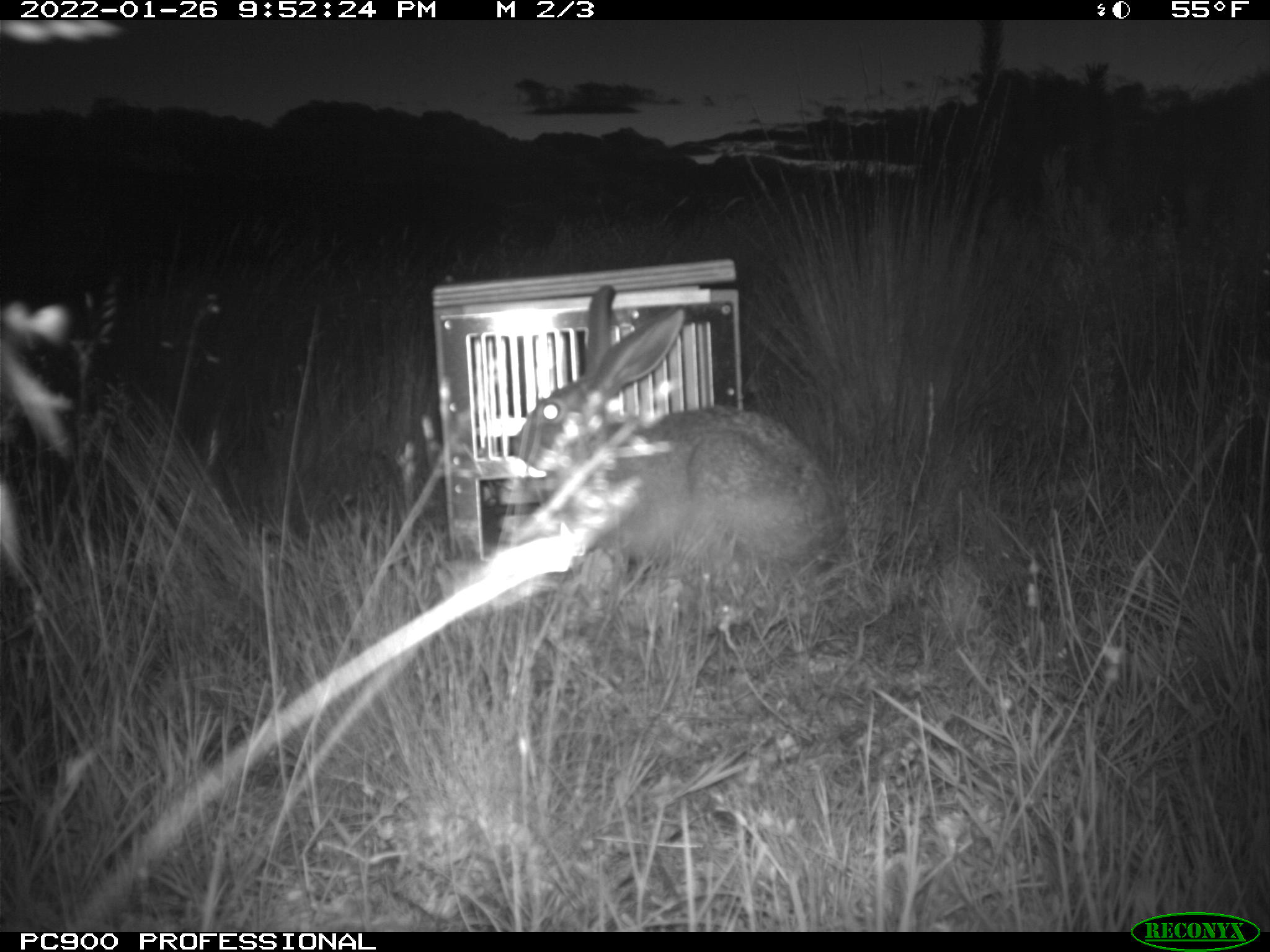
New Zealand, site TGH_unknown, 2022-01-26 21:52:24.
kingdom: Animalia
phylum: Chordata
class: Mammalia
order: Lagomorpha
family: Leporidae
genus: Lepus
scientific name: Lepus europaeus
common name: brown hare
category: hare